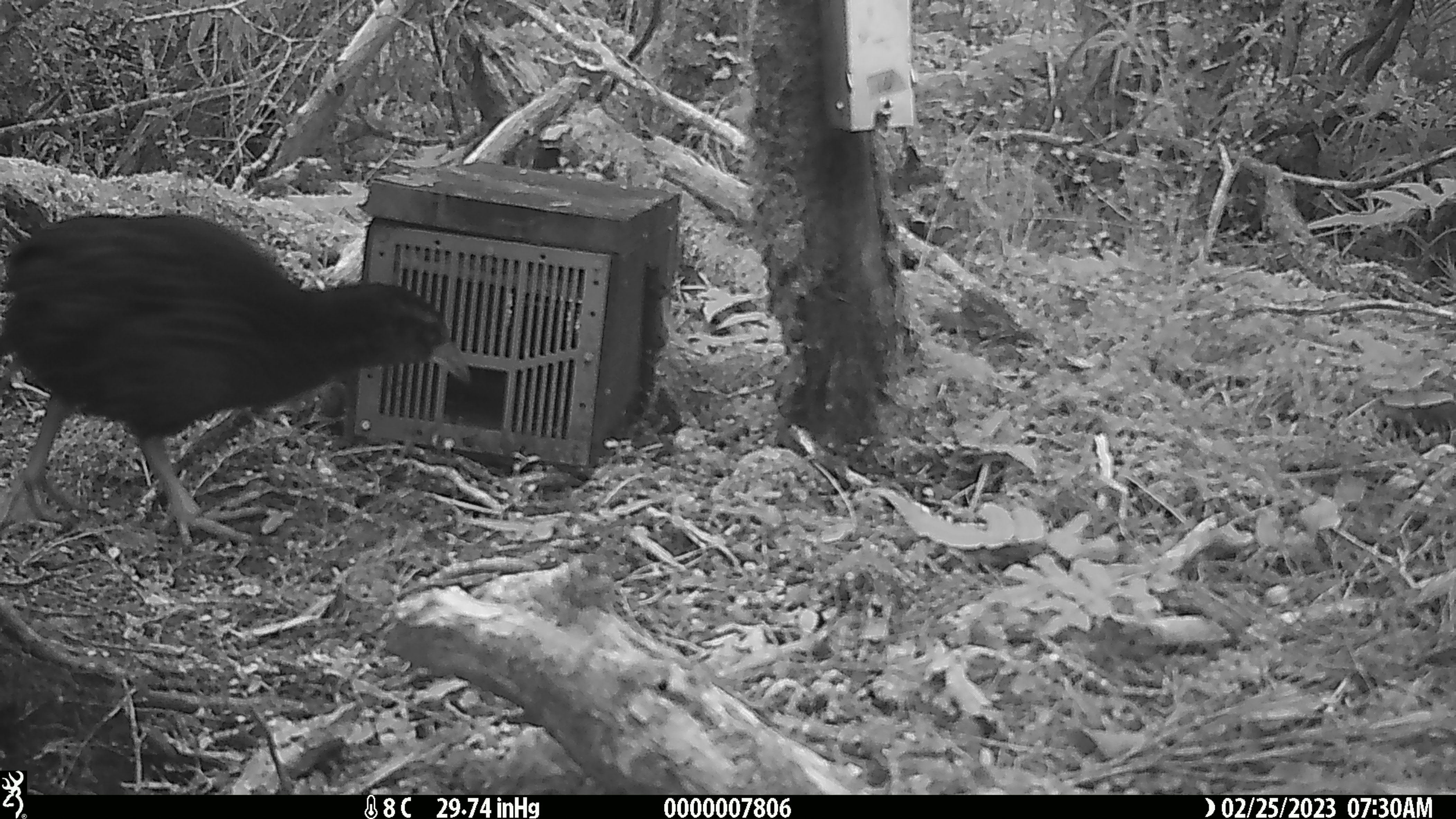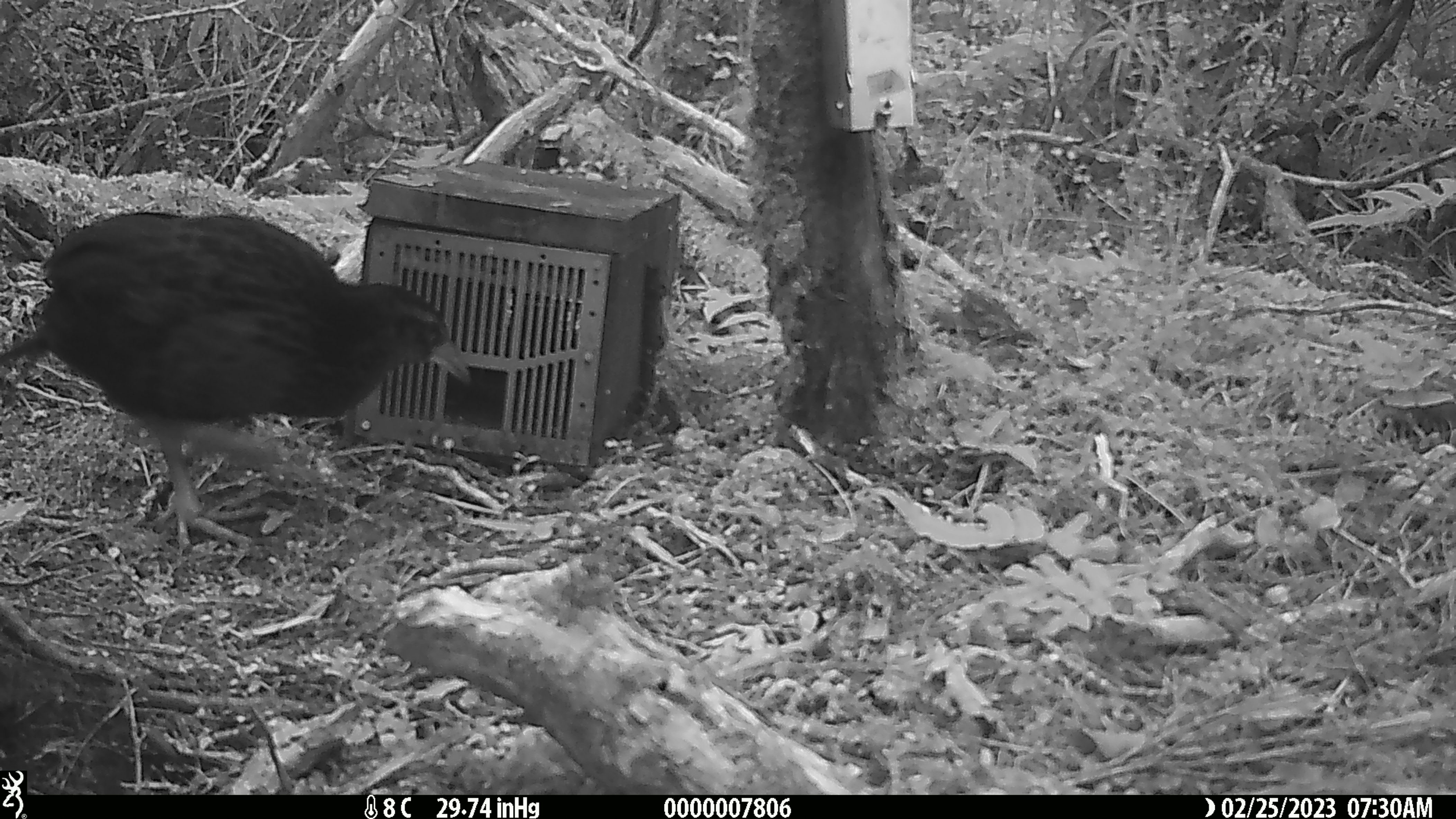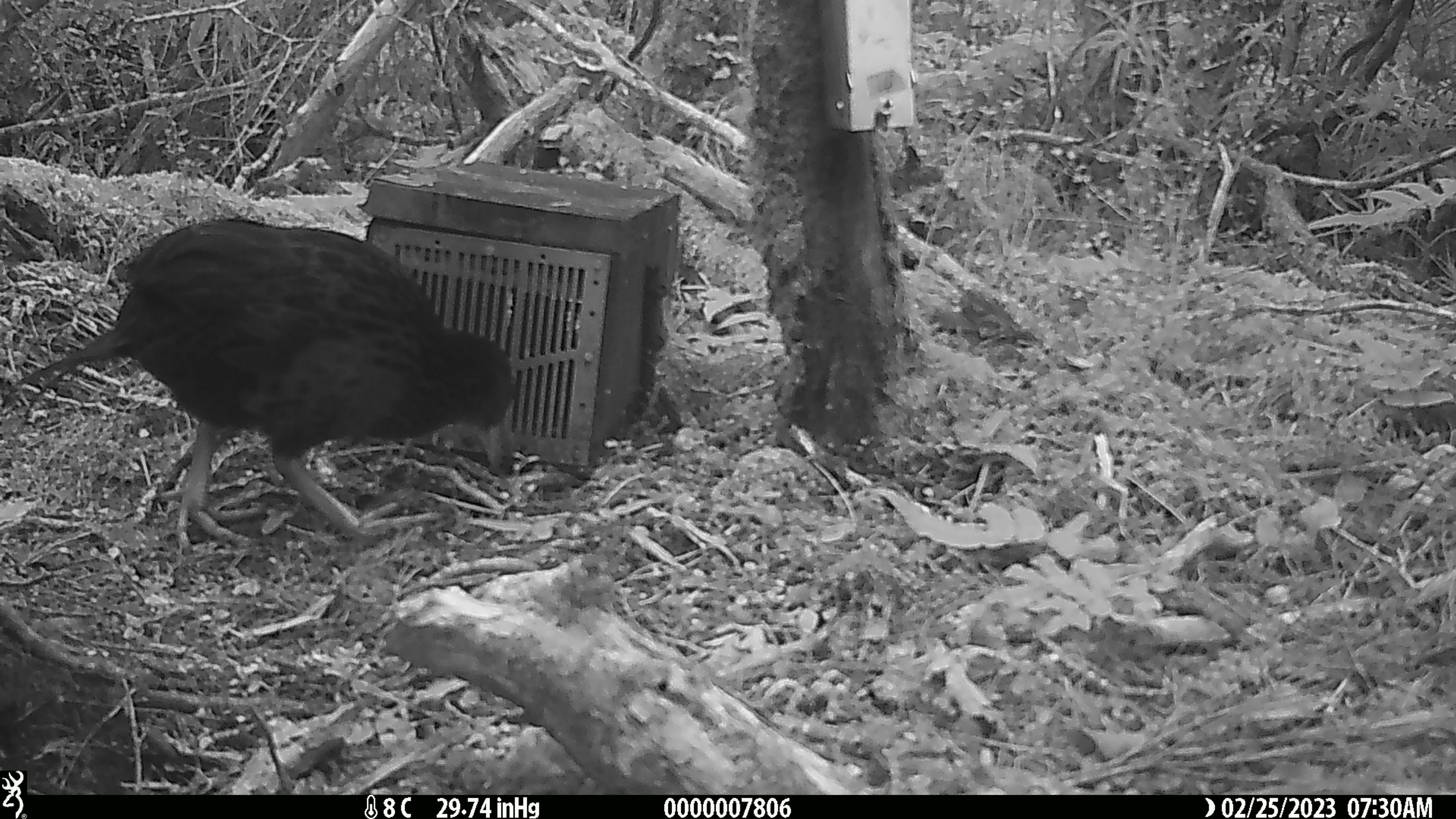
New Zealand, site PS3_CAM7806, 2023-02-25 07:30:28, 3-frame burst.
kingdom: Animalia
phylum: Chordata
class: Aves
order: Gruiformes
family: Rallidae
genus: Gallirallus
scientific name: Gallirallus australis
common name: weka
Weka (Gallirallus australis).